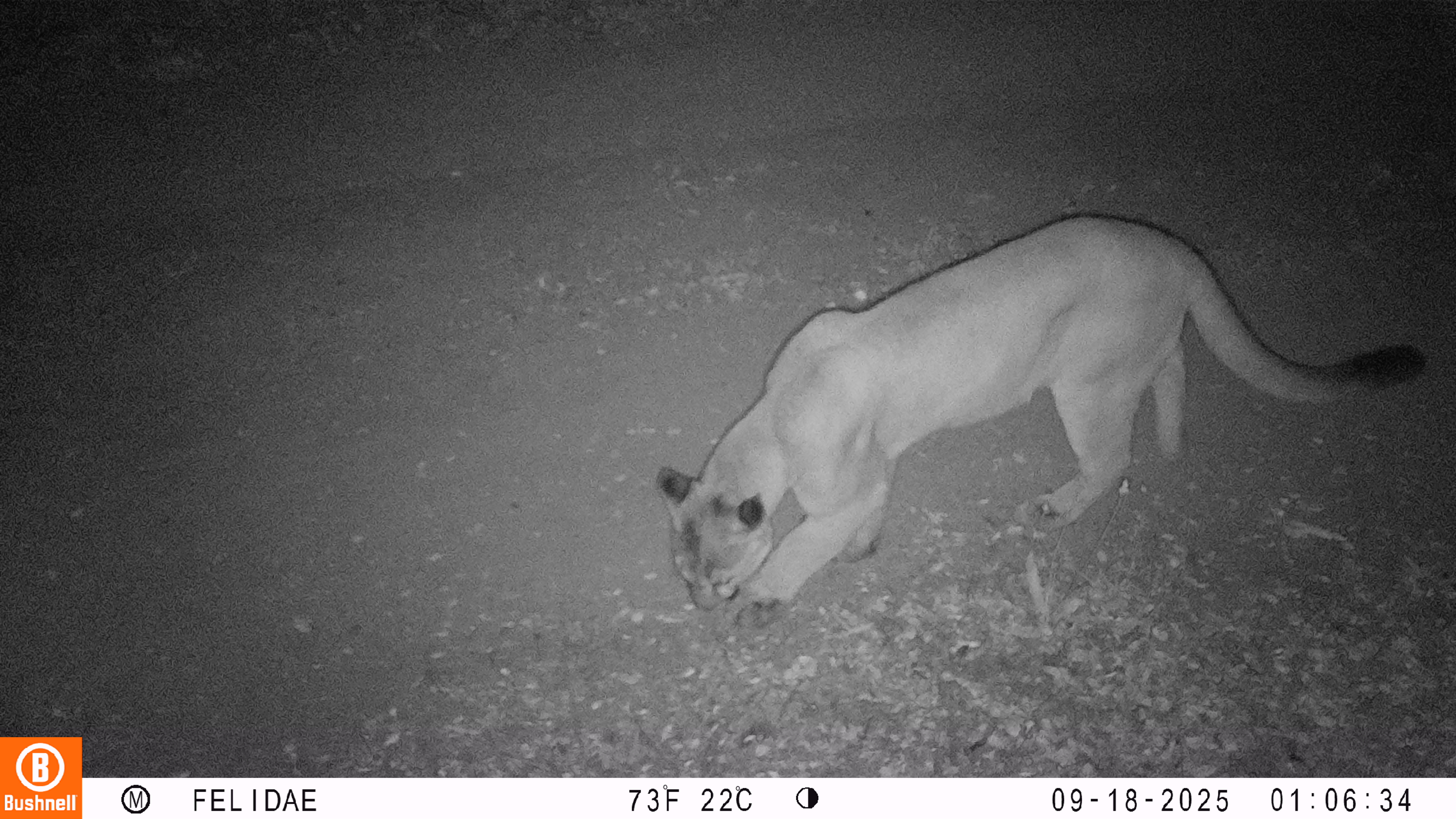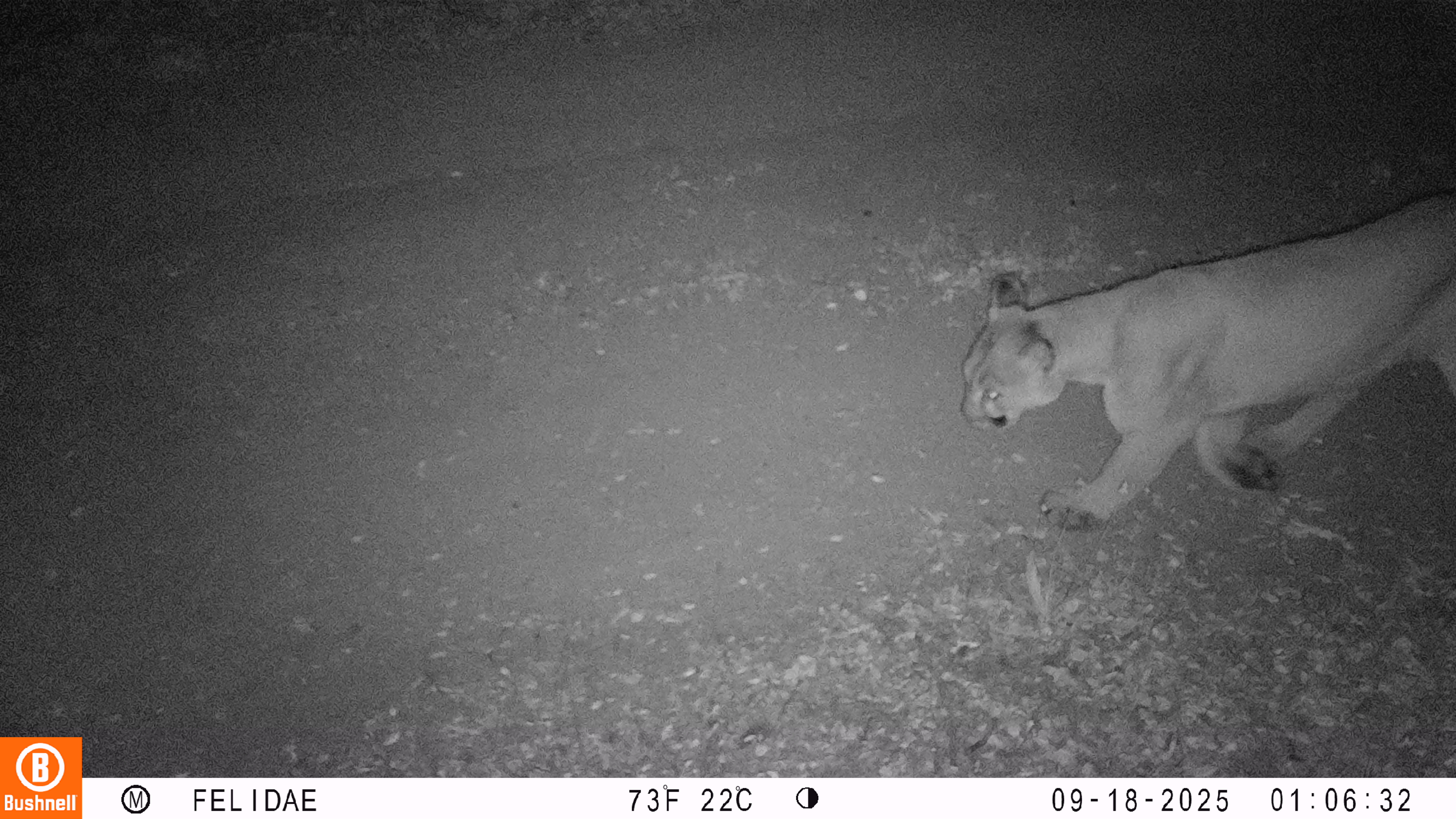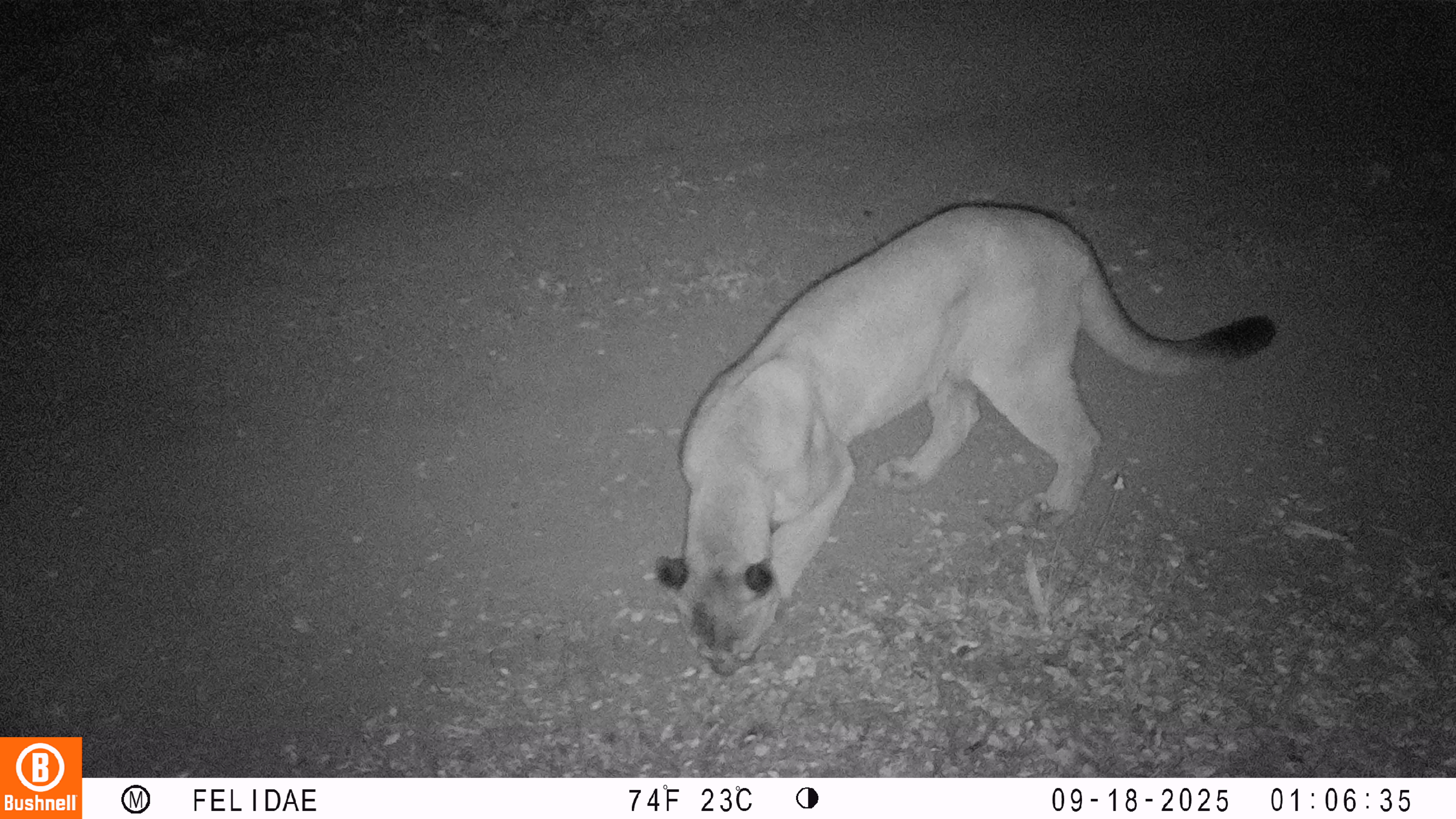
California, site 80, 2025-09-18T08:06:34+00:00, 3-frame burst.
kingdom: Animalia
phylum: Chordata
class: Mammalia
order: Carnivora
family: Felidae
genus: Puma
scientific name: Puma concolor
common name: puma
Puma (Puma concolor).